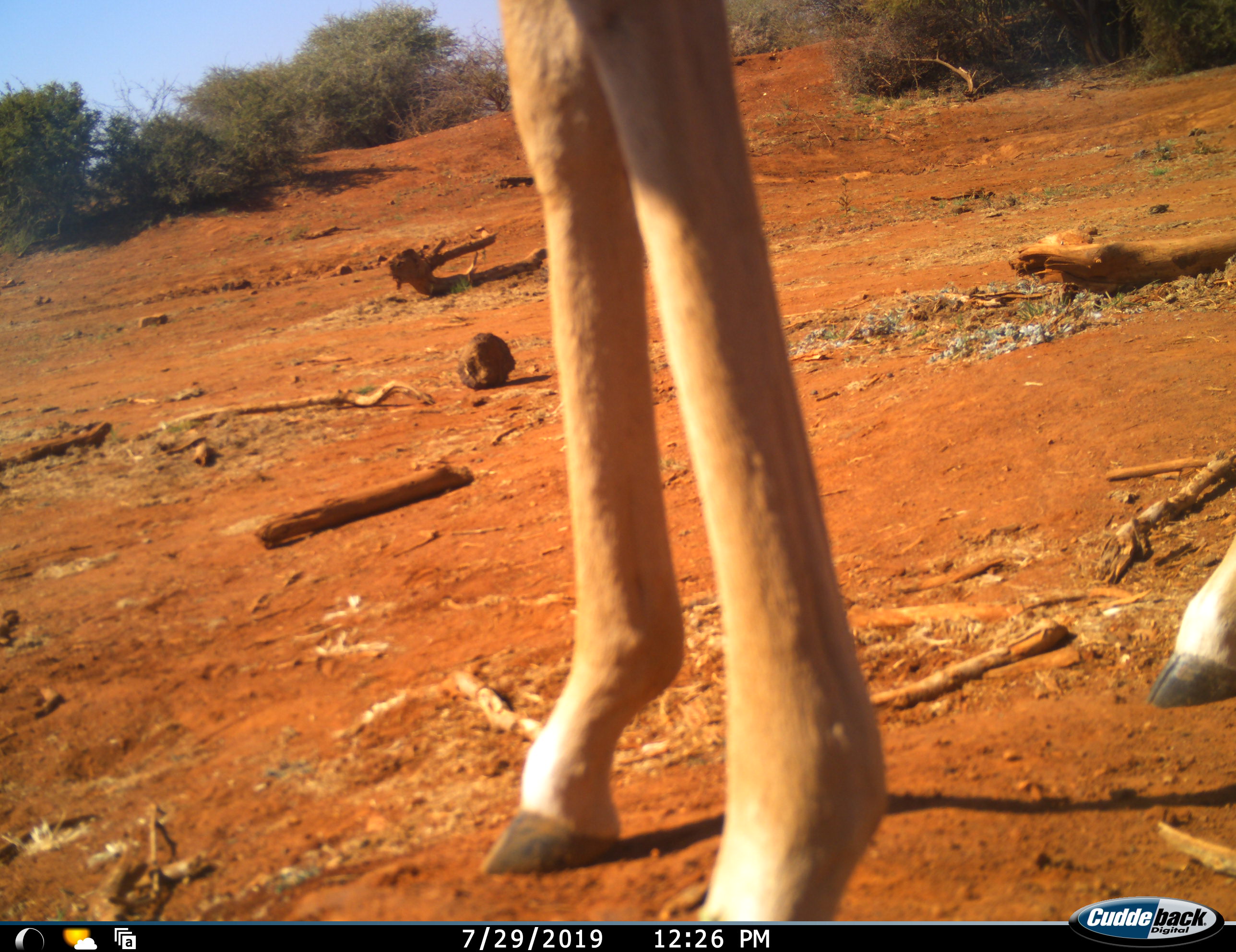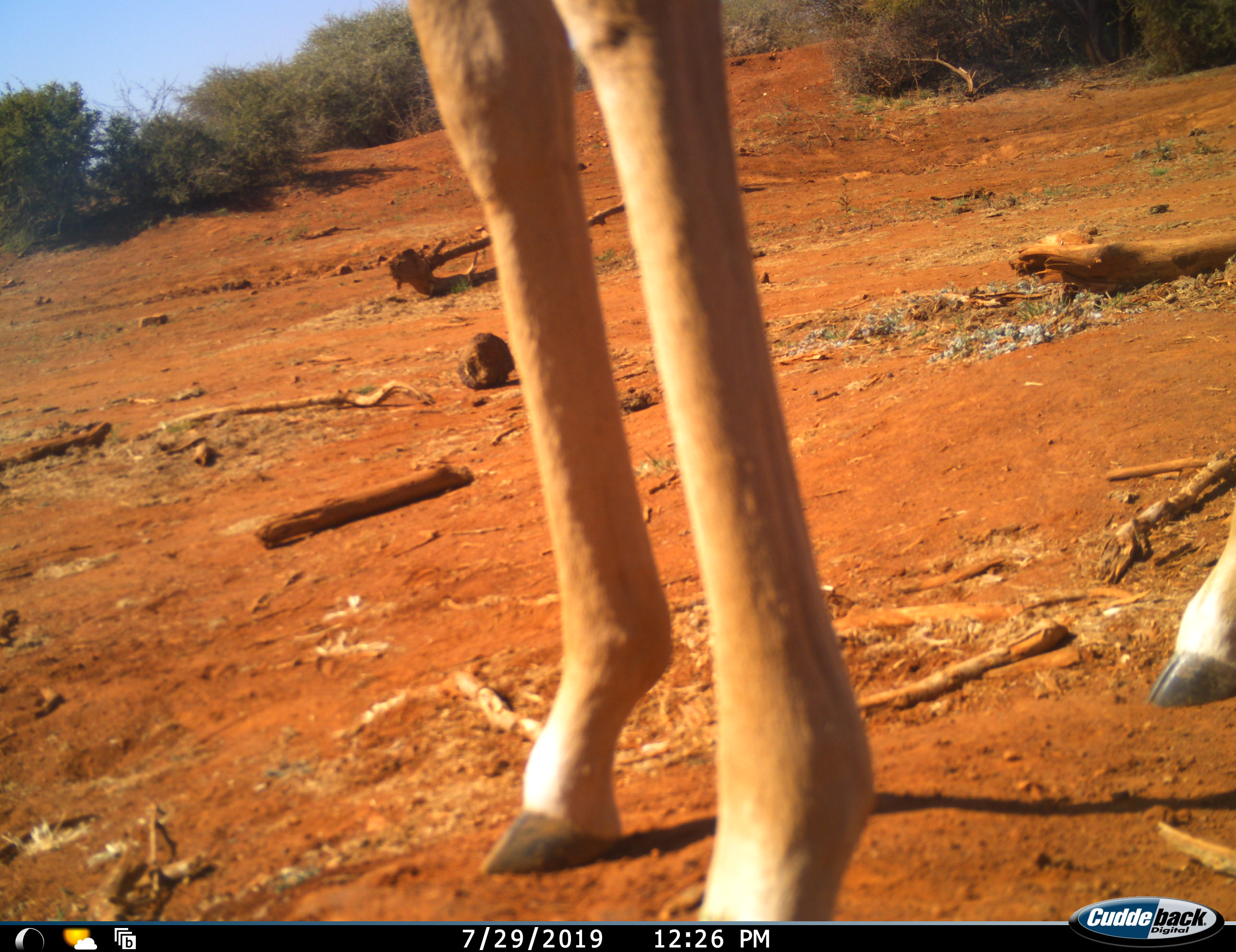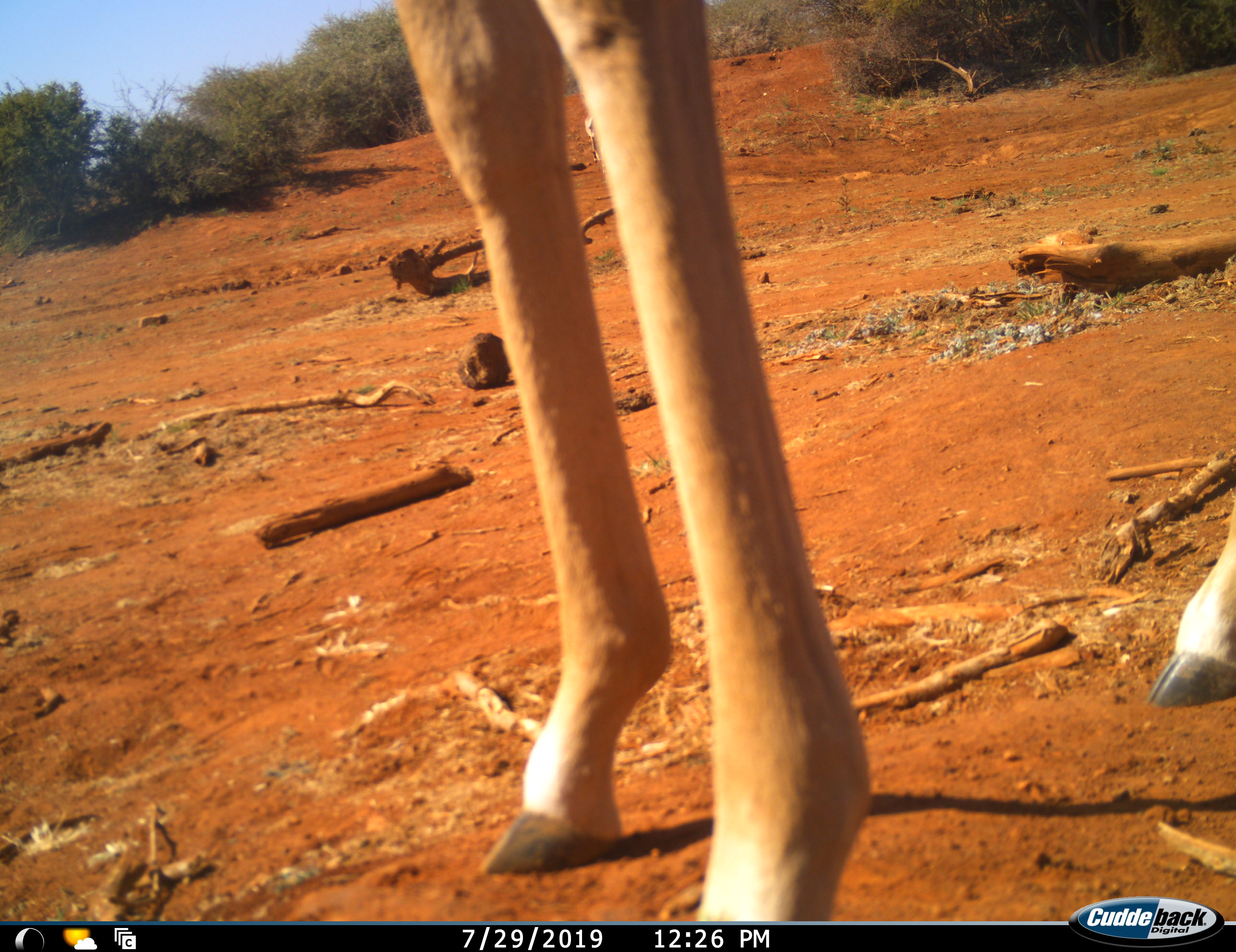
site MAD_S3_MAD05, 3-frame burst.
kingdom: Animalia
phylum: Chordata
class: Mammalia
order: Artiodactyla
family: Bovidae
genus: Aepyceros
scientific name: Aepyceros melampus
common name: impala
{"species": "impala (Aepyceros melampus)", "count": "1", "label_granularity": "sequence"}